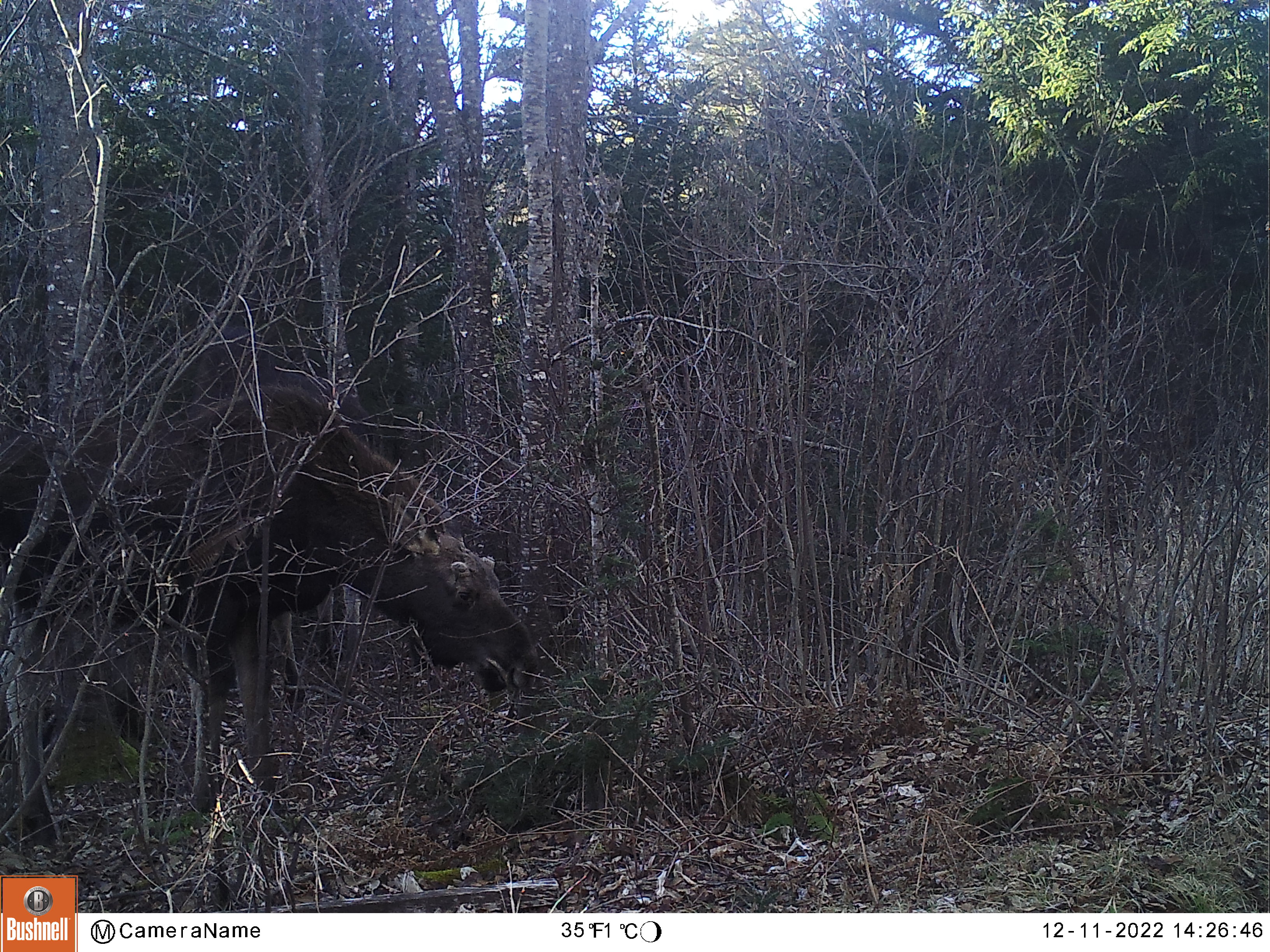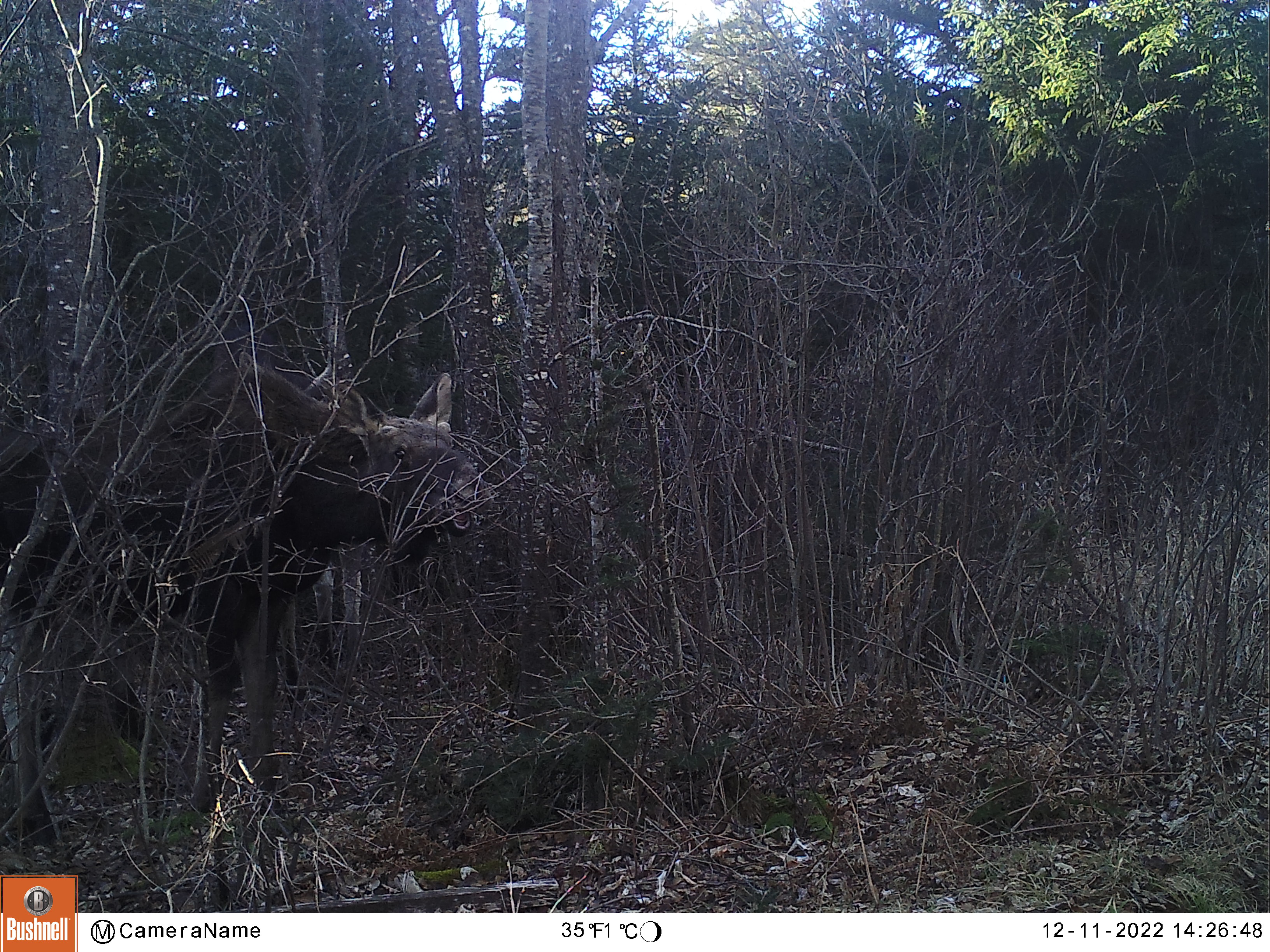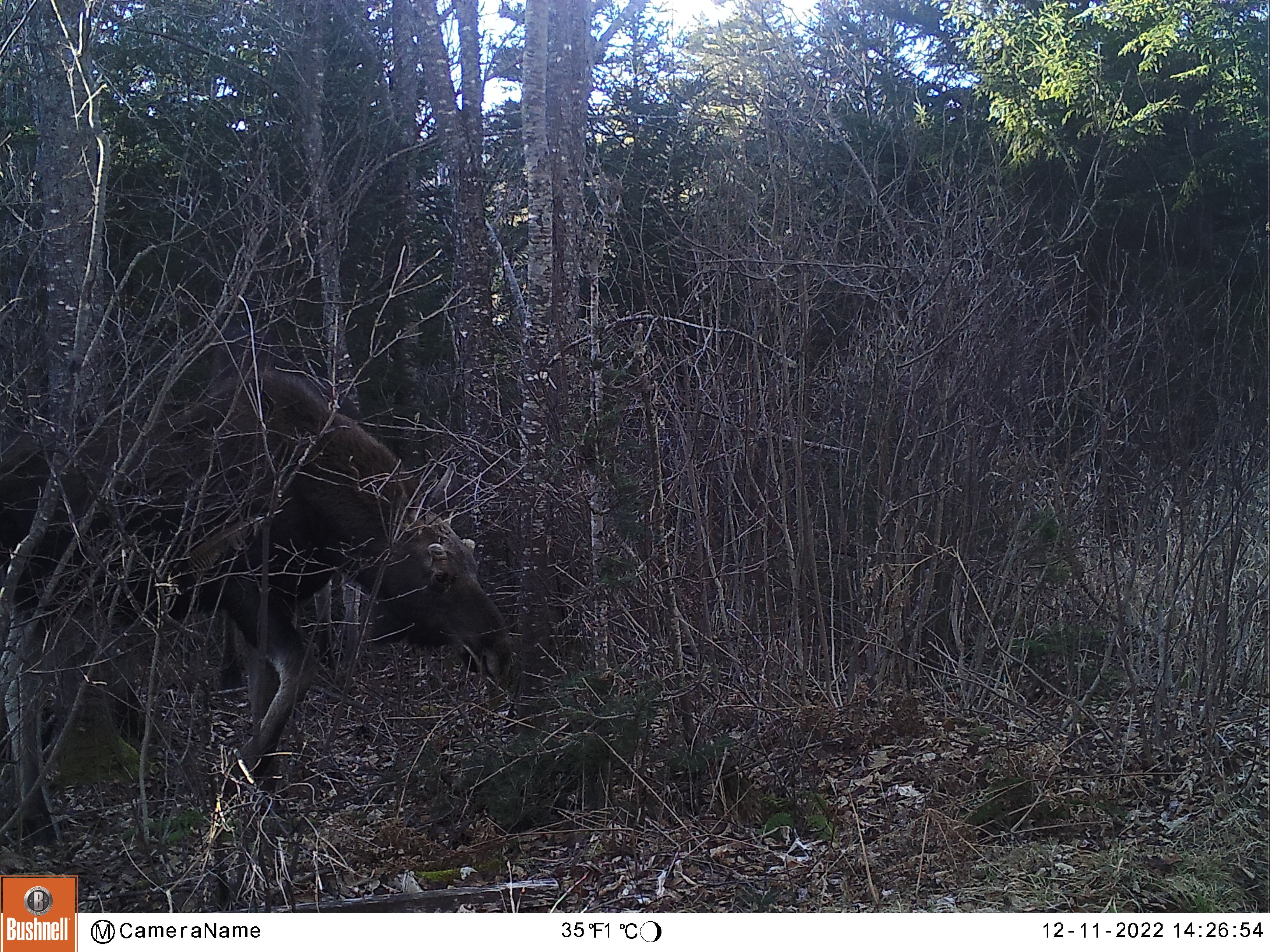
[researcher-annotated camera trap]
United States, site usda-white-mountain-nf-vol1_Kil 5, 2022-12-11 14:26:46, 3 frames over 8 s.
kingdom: Animalia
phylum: Chordata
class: Mammalia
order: Artiodactyla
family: Cervidae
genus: Alces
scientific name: Alces alces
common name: moose